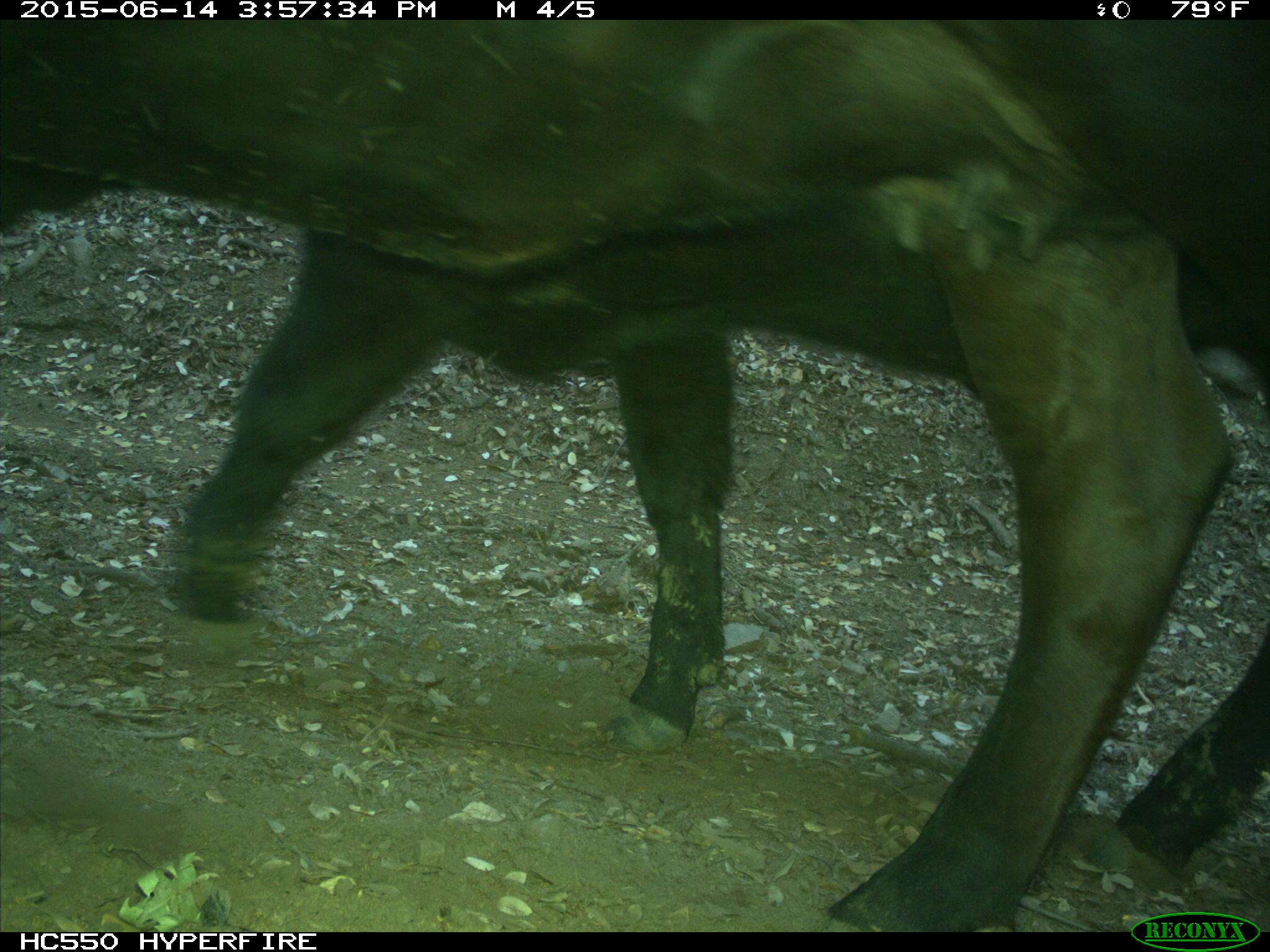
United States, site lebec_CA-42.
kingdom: Animalia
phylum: Chordata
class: Mammalia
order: Artiodactyla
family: Bovidae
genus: Bos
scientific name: Bos taurus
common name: domestic cow